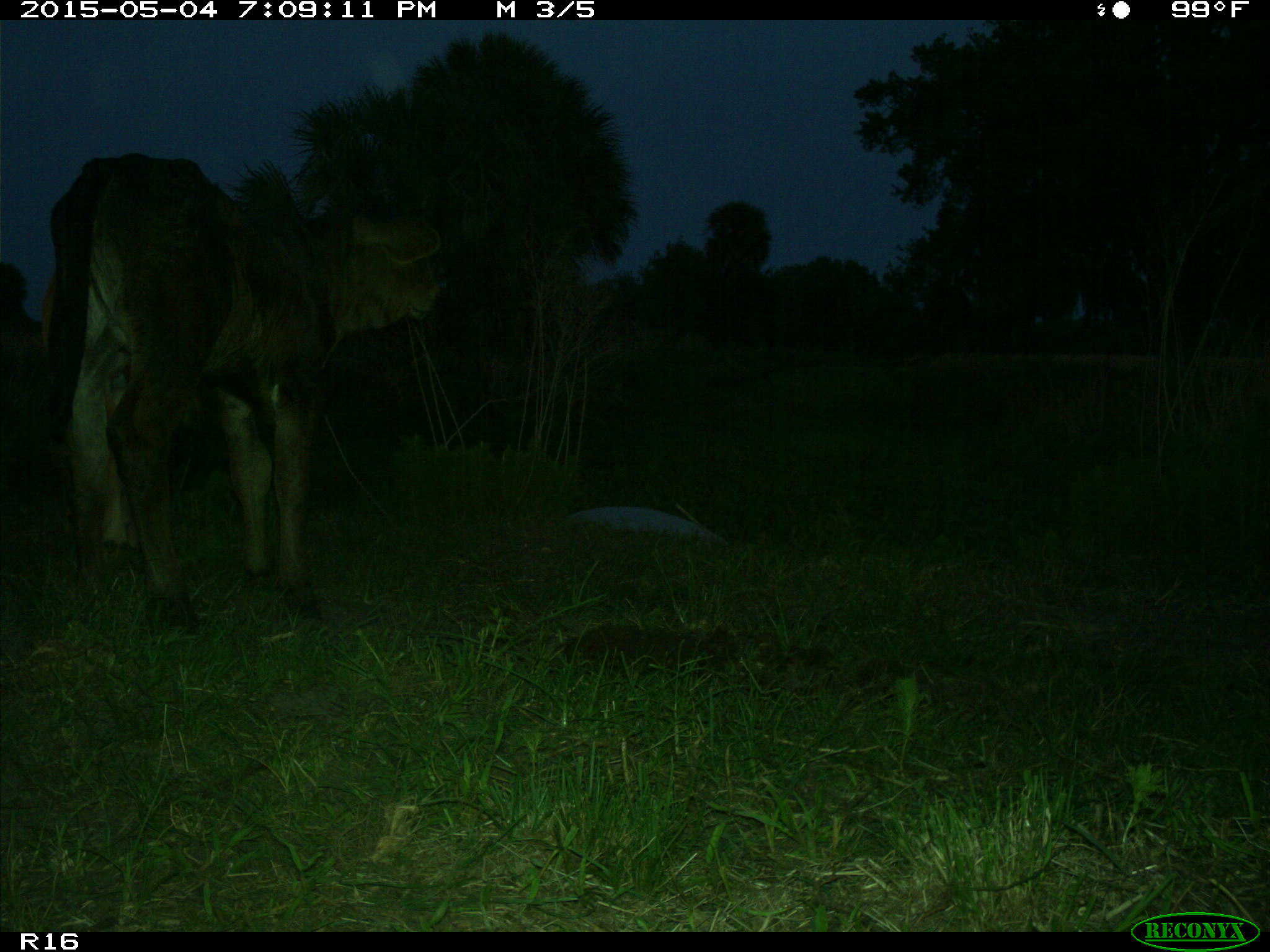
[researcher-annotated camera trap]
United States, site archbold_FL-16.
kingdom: Animalia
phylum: Chordata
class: Mammalia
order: Artiodactyla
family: Bovidae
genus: Bos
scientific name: Bos taurus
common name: domestic cow